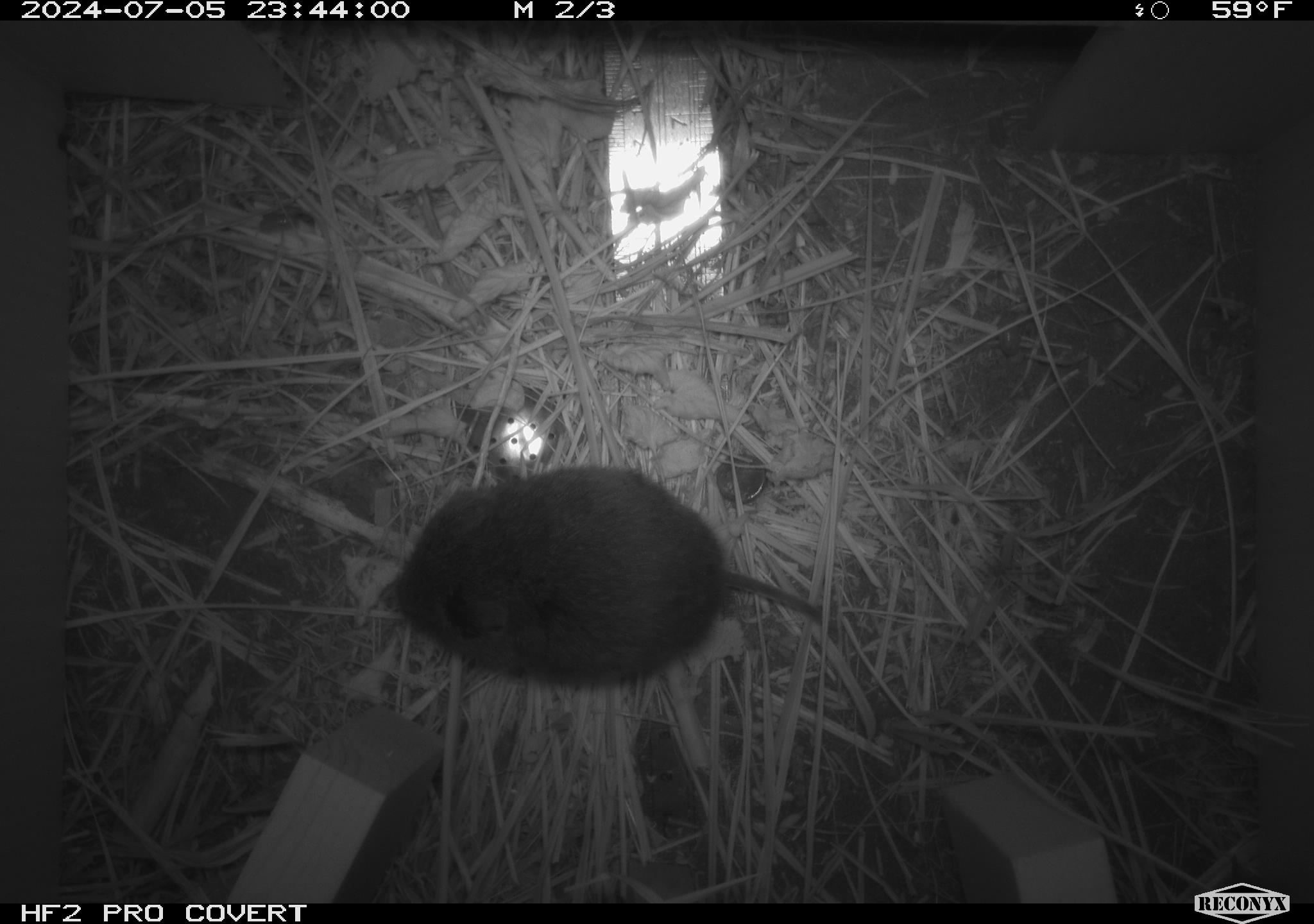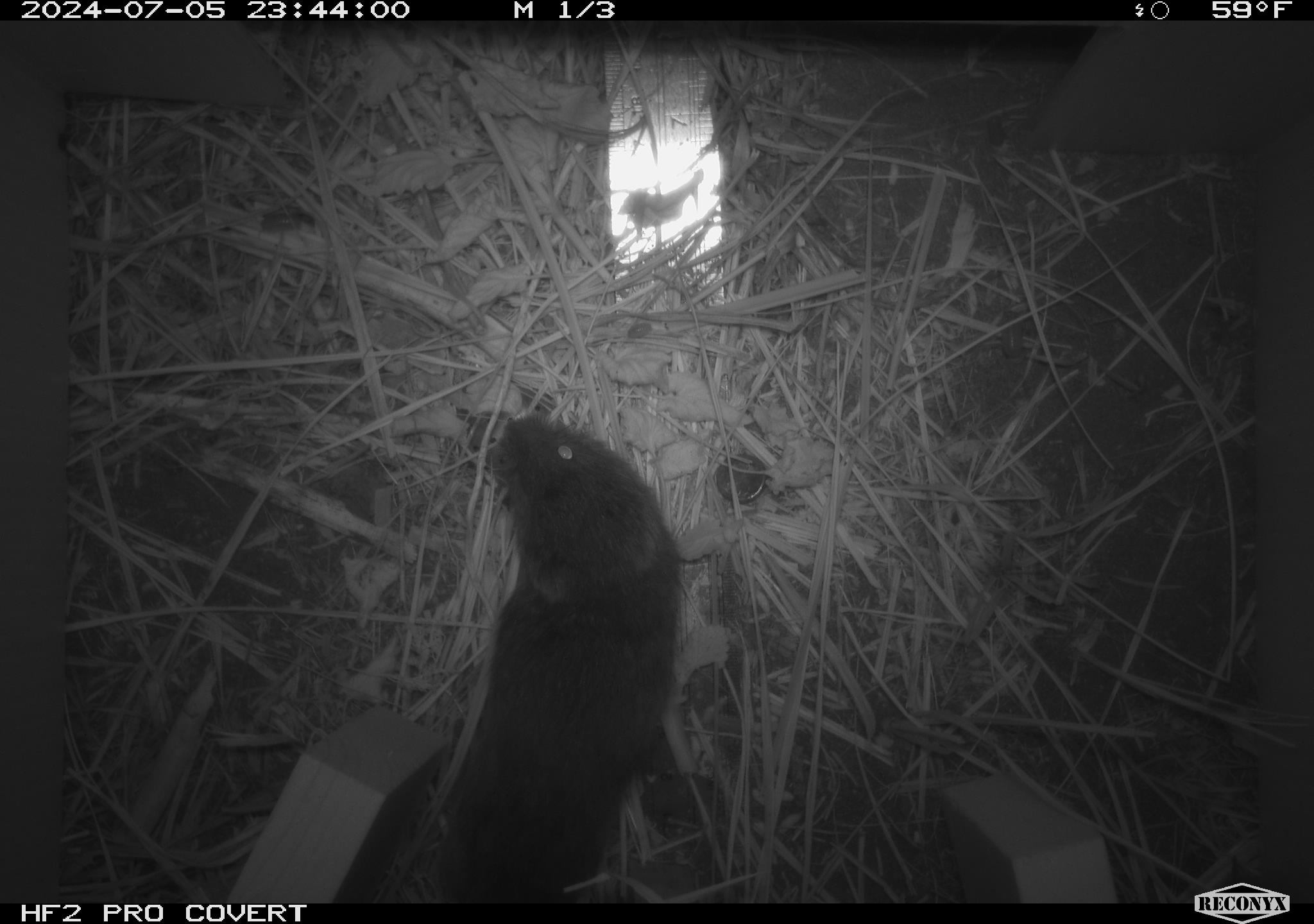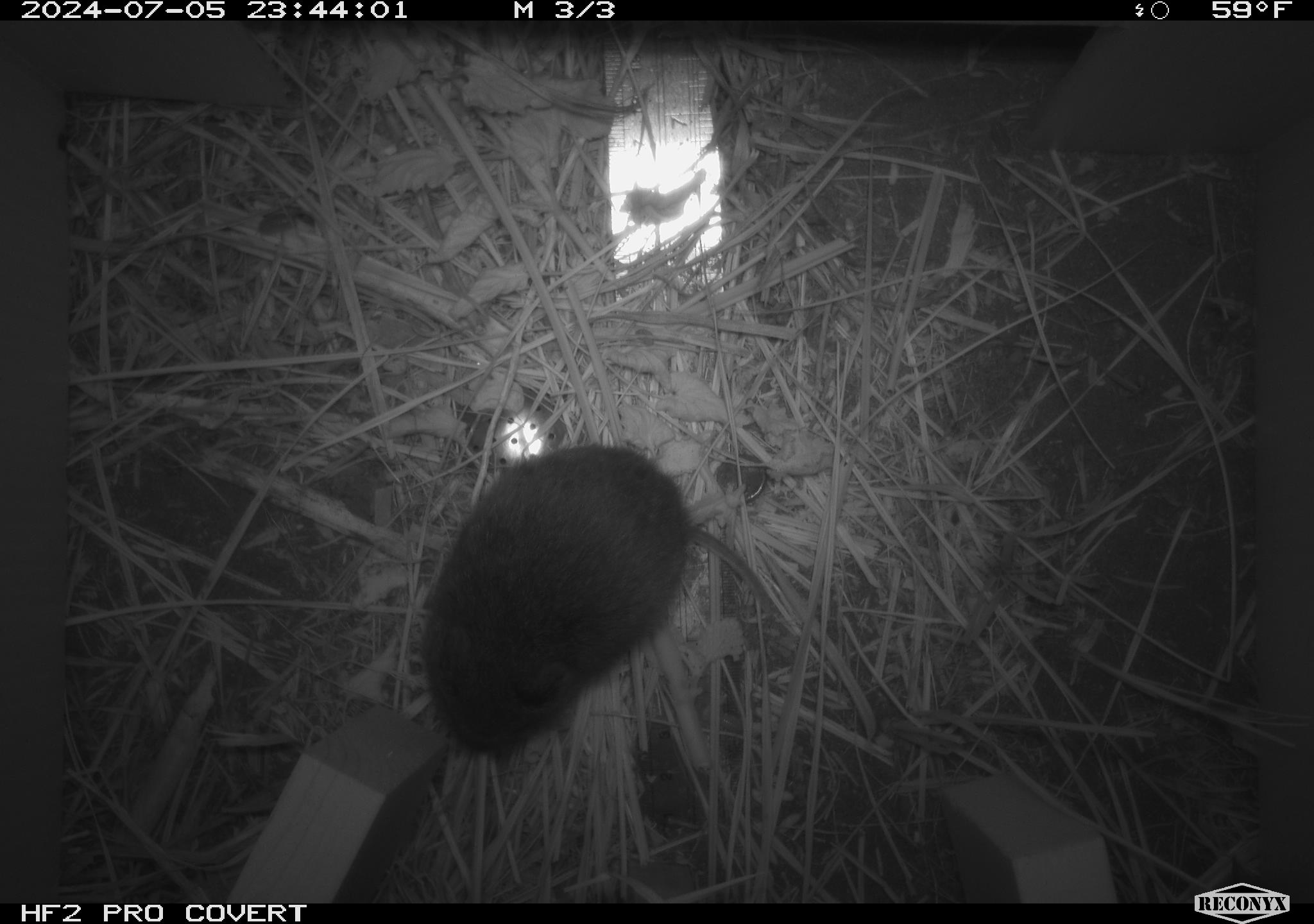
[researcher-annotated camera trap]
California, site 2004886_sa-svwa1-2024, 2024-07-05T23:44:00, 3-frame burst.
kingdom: Animalia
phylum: Chordata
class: Mammalia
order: Rodentia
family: Cricetidae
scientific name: Arvicolinae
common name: voles, lemmings, and muskrats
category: arvicolinae subfamily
Arvicolinae subfamily (voles, lemmings, and muskrats) (Arvicolinae).